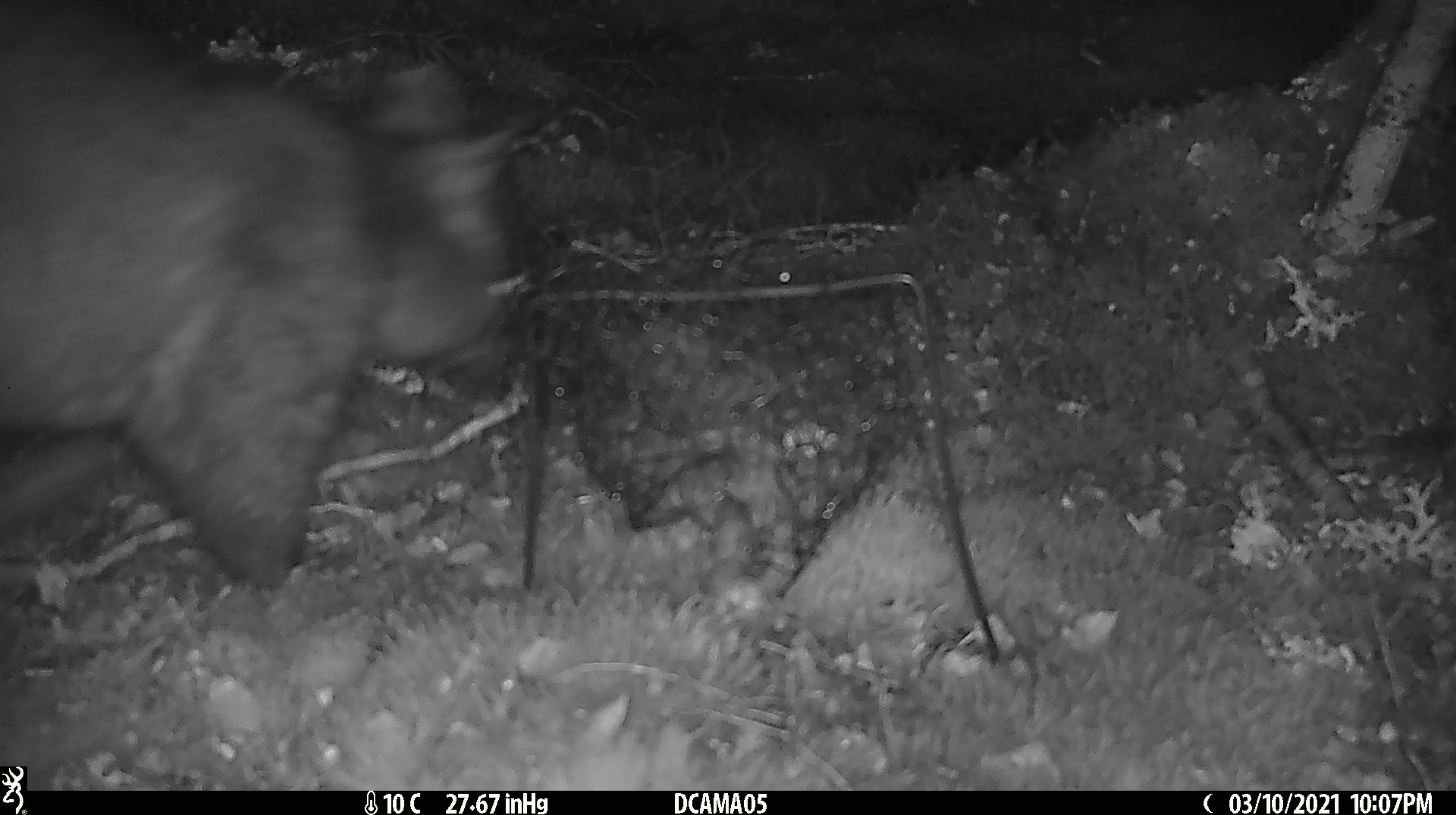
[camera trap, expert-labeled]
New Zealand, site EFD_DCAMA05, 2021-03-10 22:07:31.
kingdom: Animalia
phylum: Chordata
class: Mammalia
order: Diprotodontia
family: Phalangeridae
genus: Trichosurus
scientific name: Trichosurus vulpecula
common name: common brushtail possum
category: possum